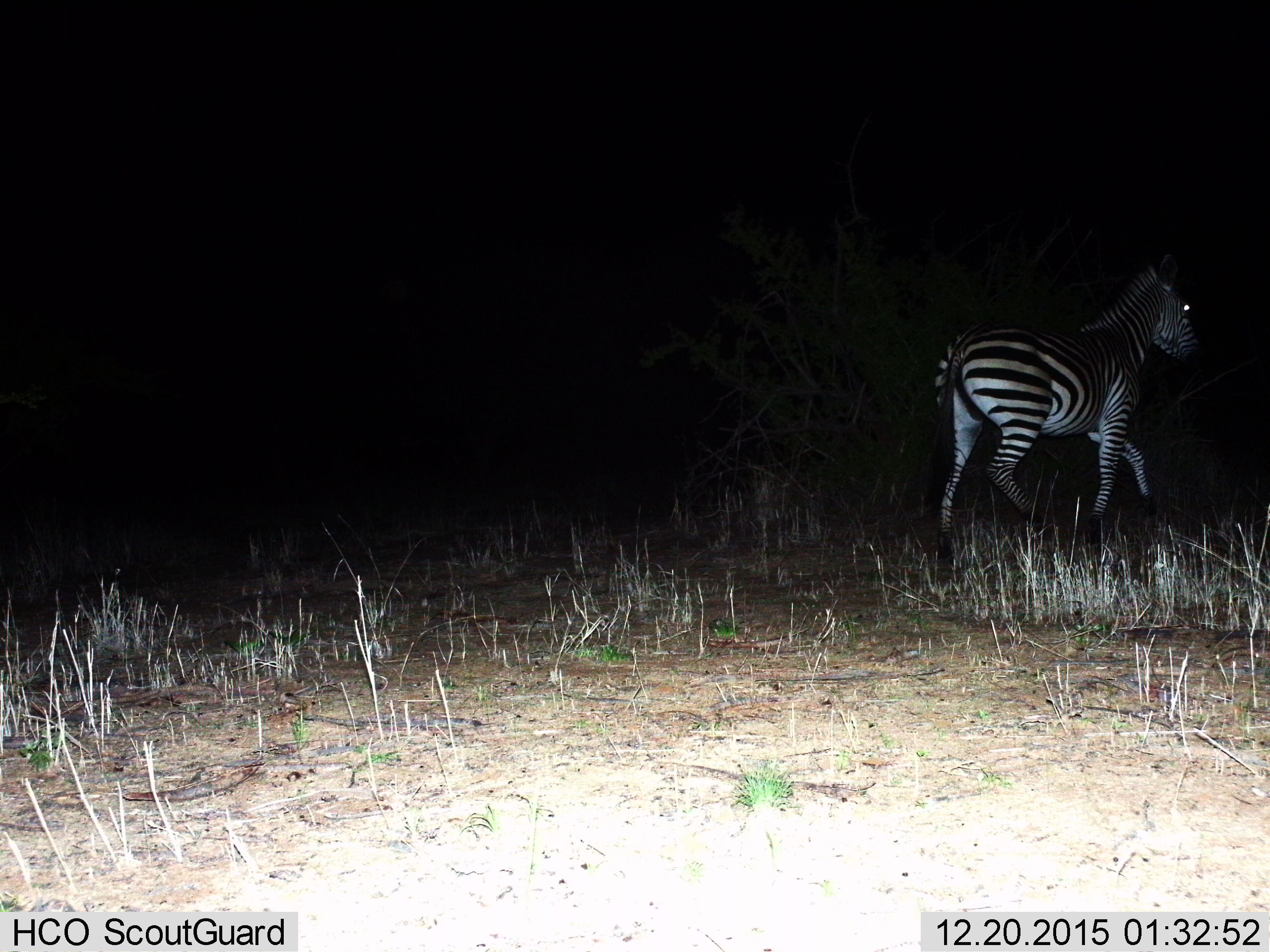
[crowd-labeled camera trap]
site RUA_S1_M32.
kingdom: Animalia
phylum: Chordata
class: Mammalia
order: Perissodactyla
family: Equidae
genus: Equus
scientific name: Equus quagga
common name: plains zebra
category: zebraplains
Zebraplains (plains zebra) (Equus quagga), count 1. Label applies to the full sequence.